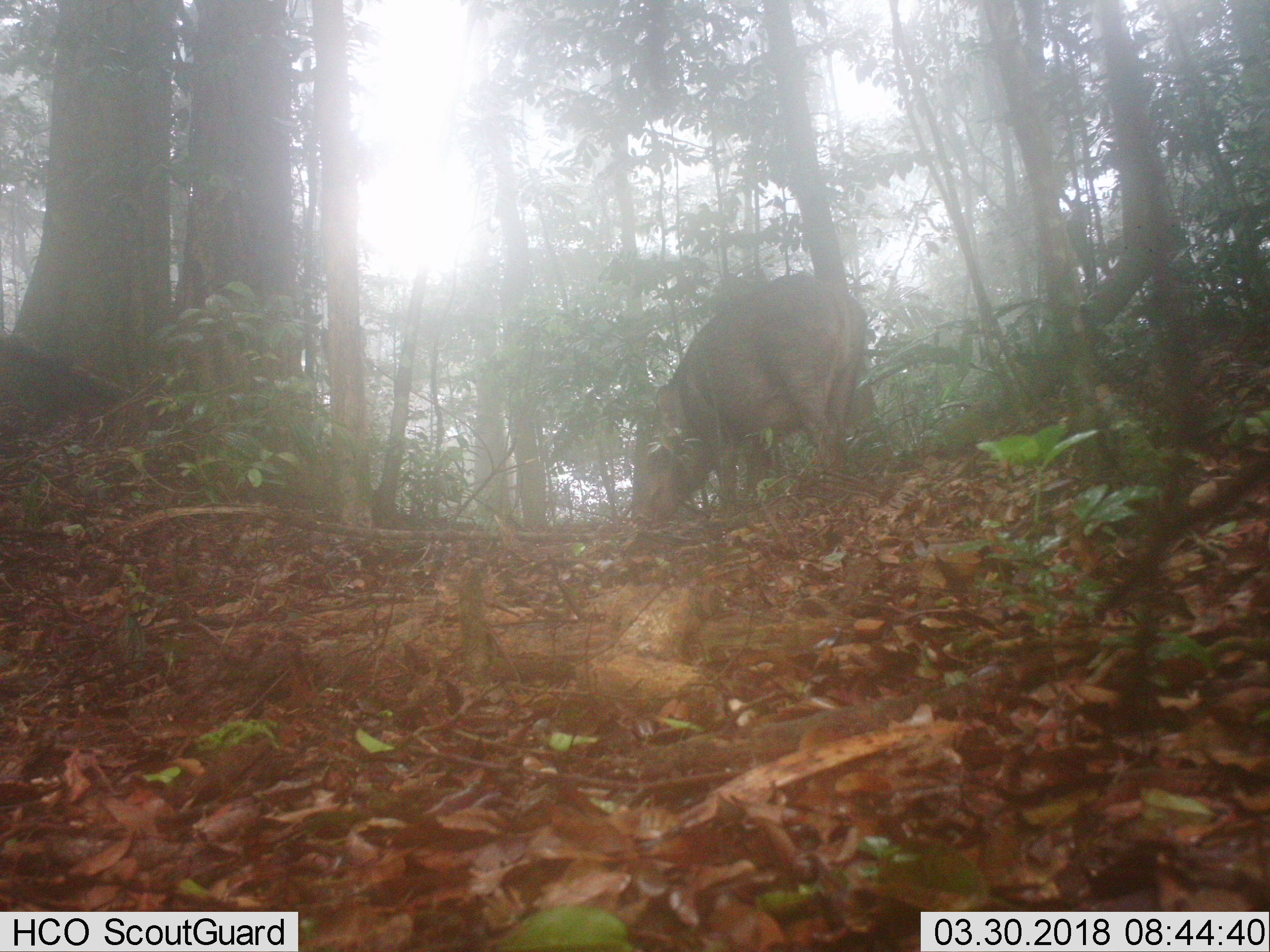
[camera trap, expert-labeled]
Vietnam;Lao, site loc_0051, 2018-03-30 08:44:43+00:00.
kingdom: Animalia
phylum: Chordata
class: Mammalia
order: Artiodactyla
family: Suidae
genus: Sus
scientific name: Sus scrofa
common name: eurasian wild pig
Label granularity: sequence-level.